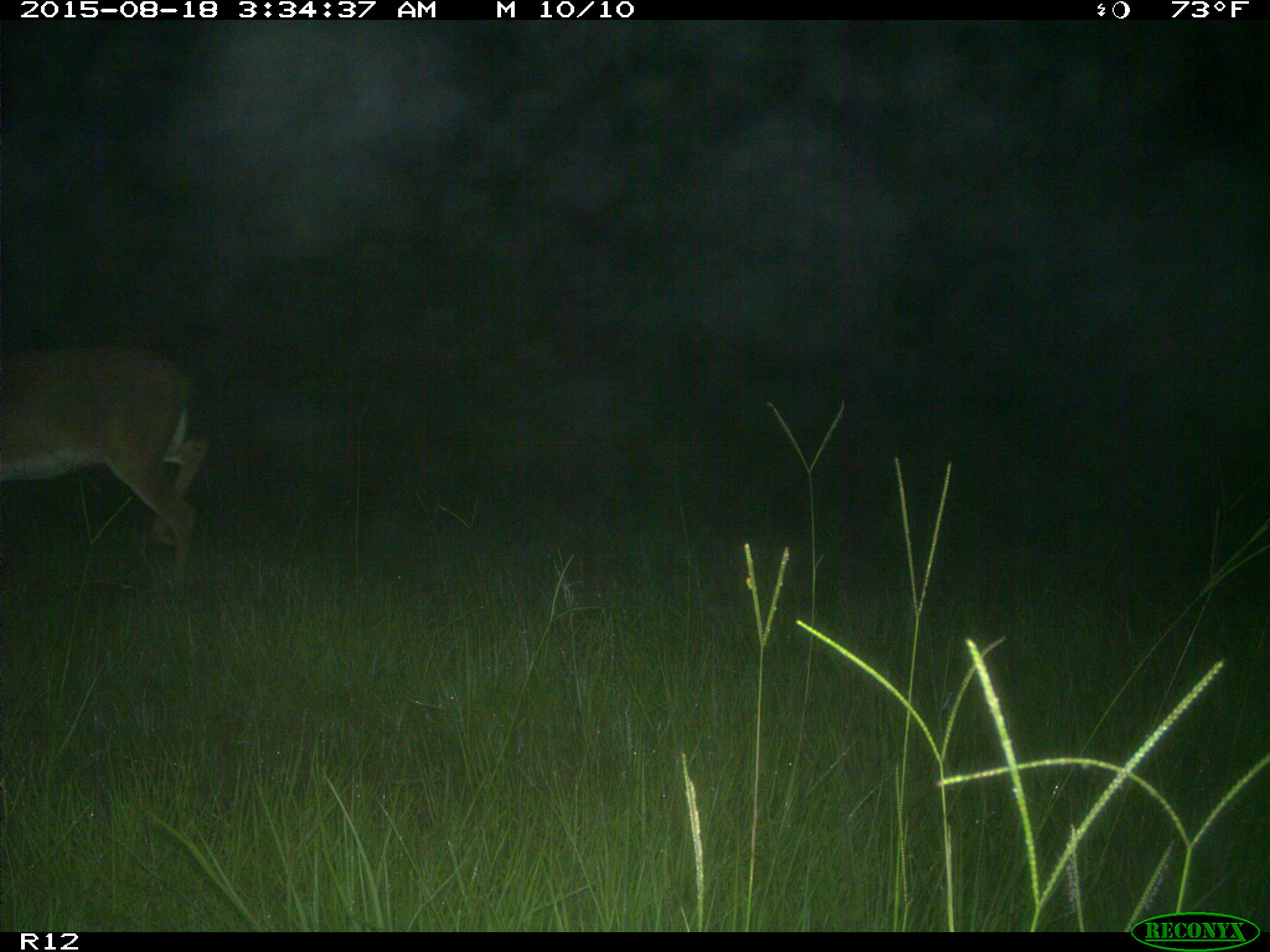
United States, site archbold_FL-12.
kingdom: Animalia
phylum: Chordata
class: Mammalia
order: Artiodactyla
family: Cervidae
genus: Odocoileus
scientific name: Odocoileus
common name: deer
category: unidentified deer